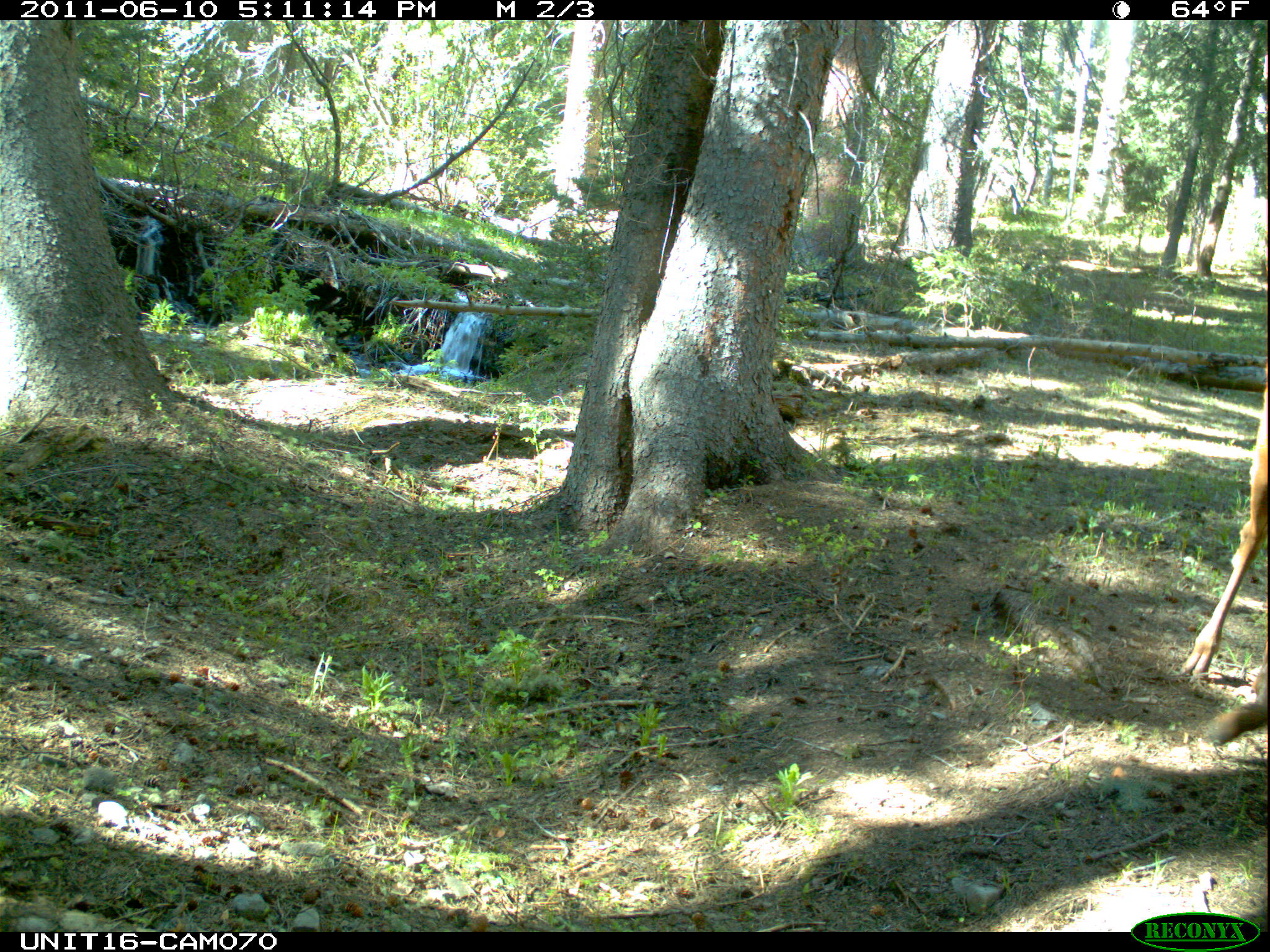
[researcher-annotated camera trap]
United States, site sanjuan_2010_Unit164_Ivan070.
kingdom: Animalia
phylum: Chordata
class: Mammalia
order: Artiodactyla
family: Cervidae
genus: Cervus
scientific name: Cervus elaphus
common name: red deer